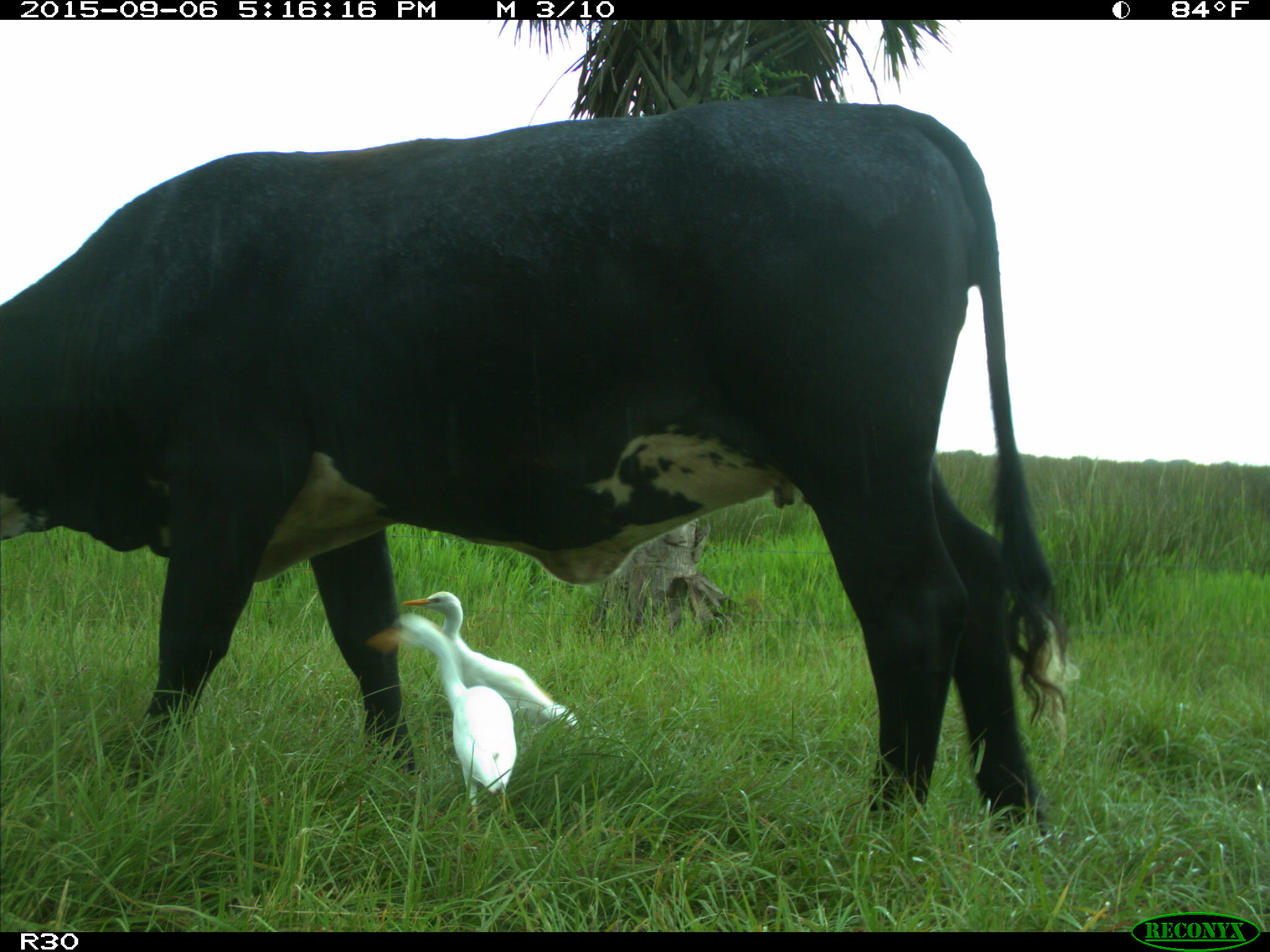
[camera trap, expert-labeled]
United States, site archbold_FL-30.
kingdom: Animalia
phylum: Chordata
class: Mammalia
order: Artiodactyla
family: Bovidae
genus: Bos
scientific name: Bos taurus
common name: domestic cow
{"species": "Bos taurus (domestic cow)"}